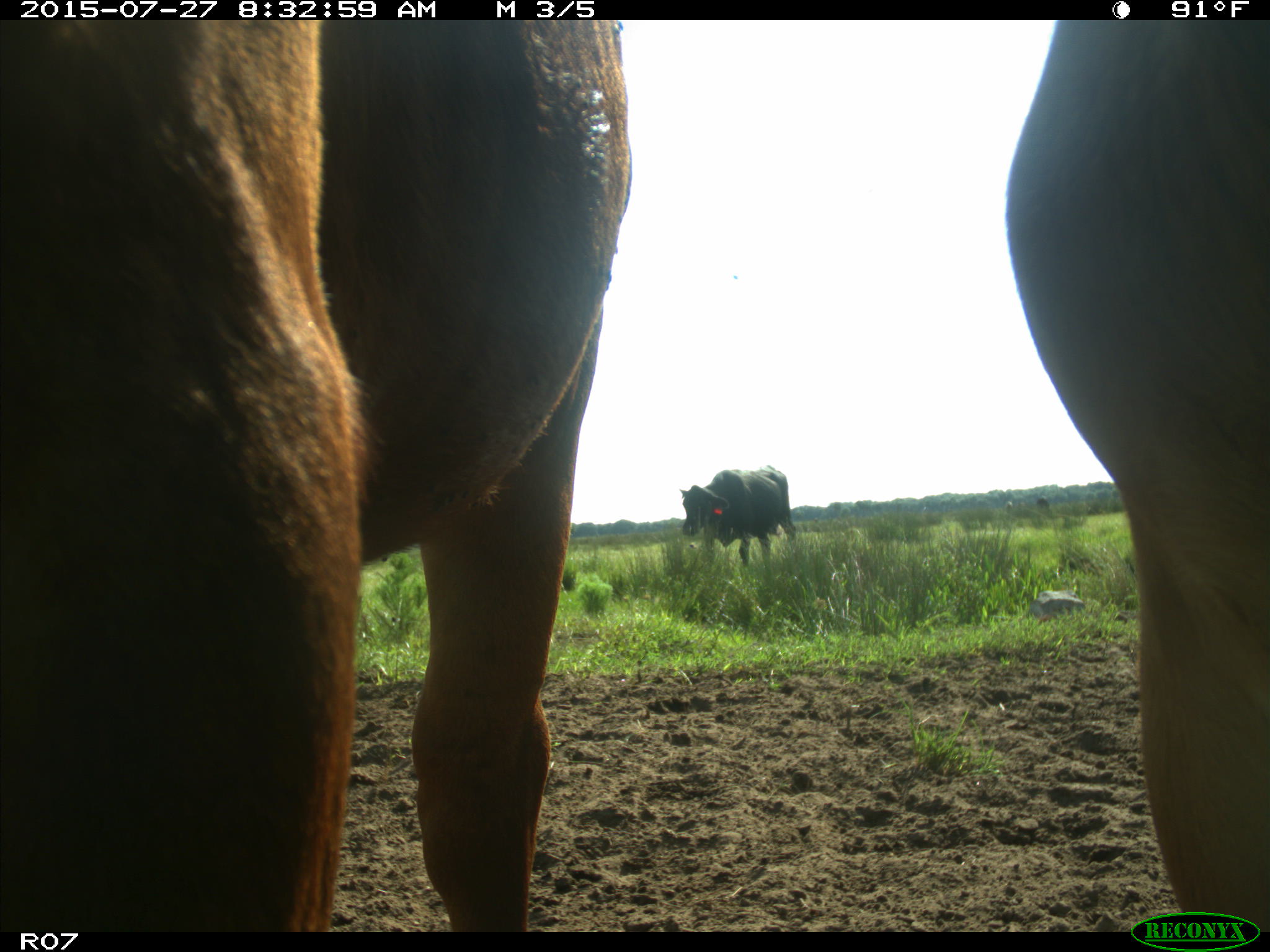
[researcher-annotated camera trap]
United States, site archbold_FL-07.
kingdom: Animalia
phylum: Chordata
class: Mammalia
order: Artiodactyla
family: Bovidae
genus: Bos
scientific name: Bos taurus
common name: domestic cow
Bos taurus (domestic cow).